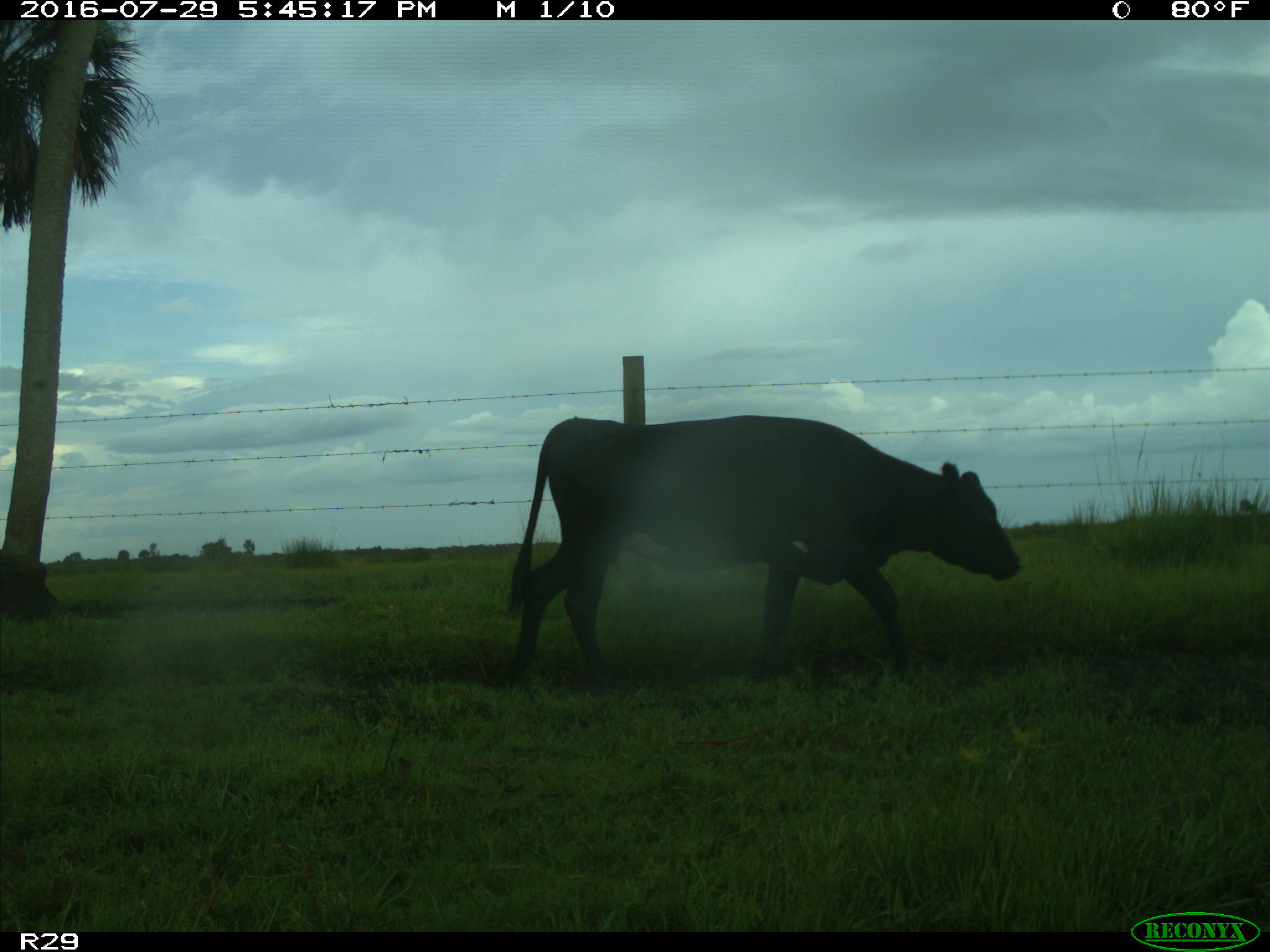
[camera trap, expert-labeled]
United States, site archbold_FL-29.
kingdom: Animalia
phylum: Chordata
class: Mammalia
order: Artiodactyla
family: Bovidae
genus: Bos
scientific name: Bos taurus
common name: domestic cow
Bos taurus (domestic cow).